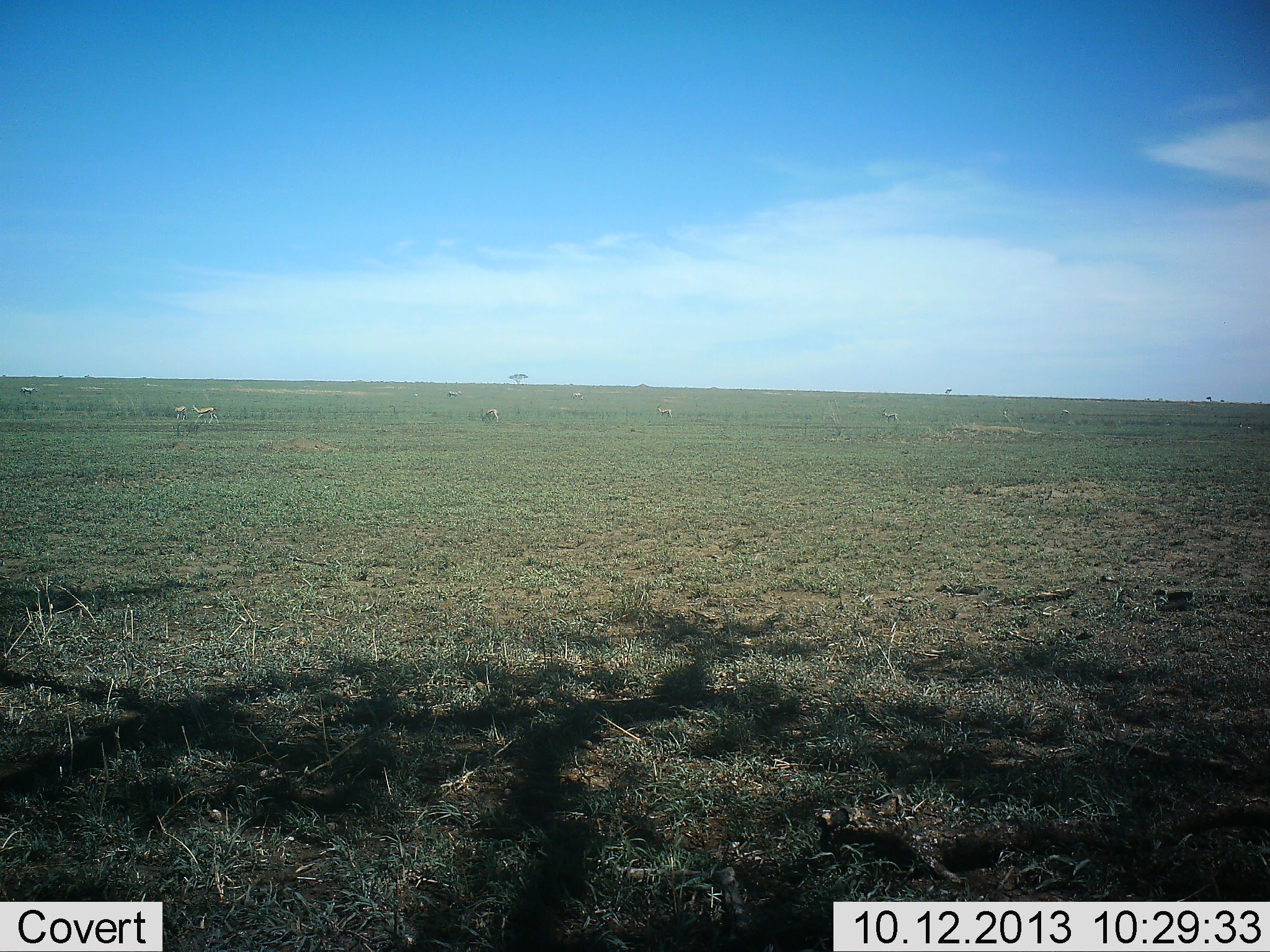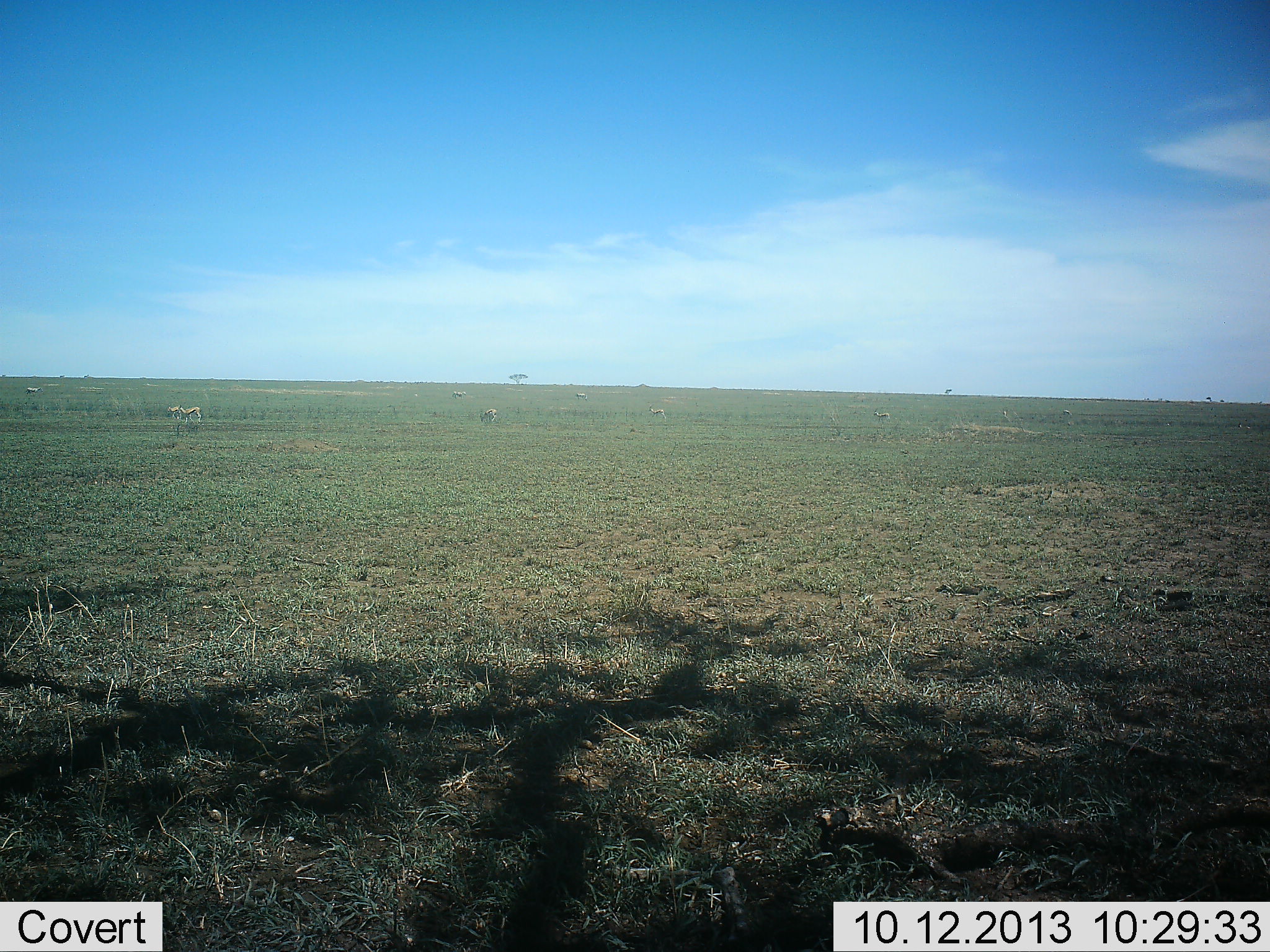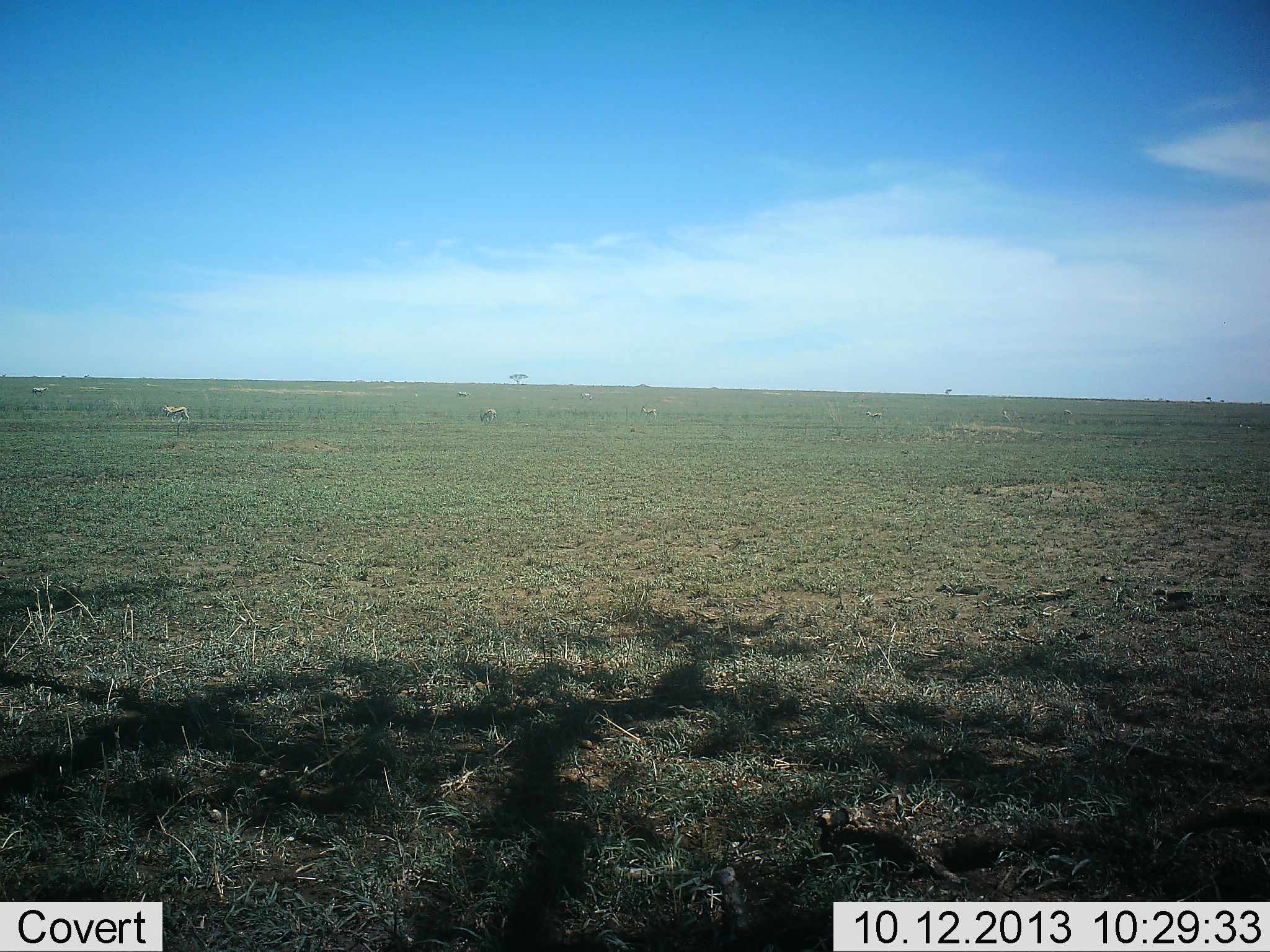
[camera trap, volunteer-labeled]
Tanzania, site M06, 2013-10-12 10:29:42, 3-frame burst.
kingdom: Animalia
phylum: Chordata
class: Mammalia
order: Artiodactyla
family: Bovidae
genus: Eudorcas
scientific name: Eudorcas thomsonii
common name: thomson's gazelle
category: gazellethomsons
Gazellethomsons (thomson's gazelle) (Eudorcas thomsonii), count 7. Behavior (volunteer vote fractions): standing 33%, resting 0%, moving 67%, interacting 0%. Young present (vote fraction): 0%. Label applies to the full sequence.